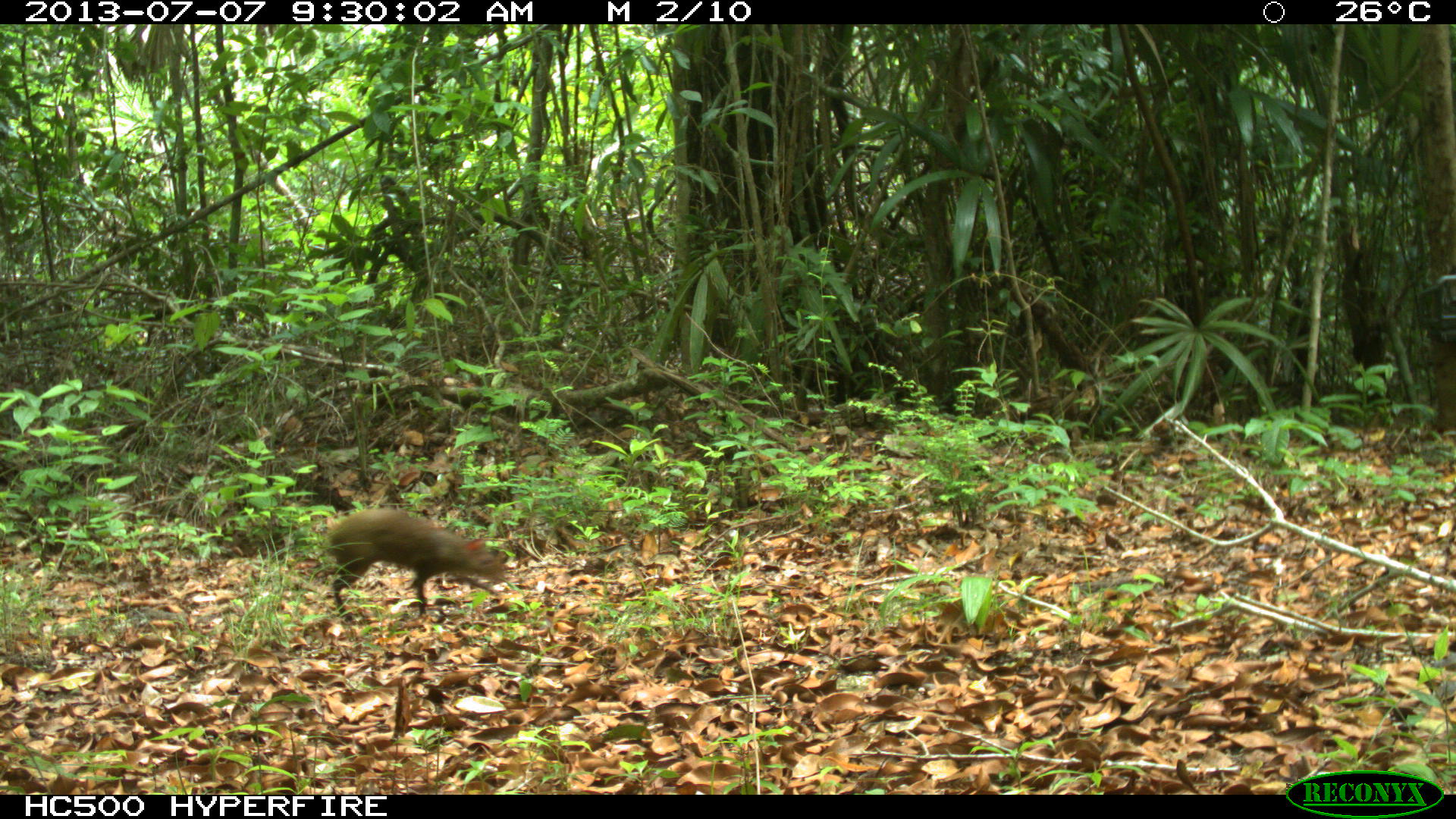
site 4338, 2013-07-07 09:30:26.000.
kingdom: Animalia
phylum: Chordata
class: Mammalia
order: Rodentia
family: Dasyproctidae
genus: Dasyprocta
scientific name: Dasyprocta punctata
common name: central american agouti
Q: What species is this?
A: Dasyprocta punctata (central american agouti).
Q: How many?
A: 1.